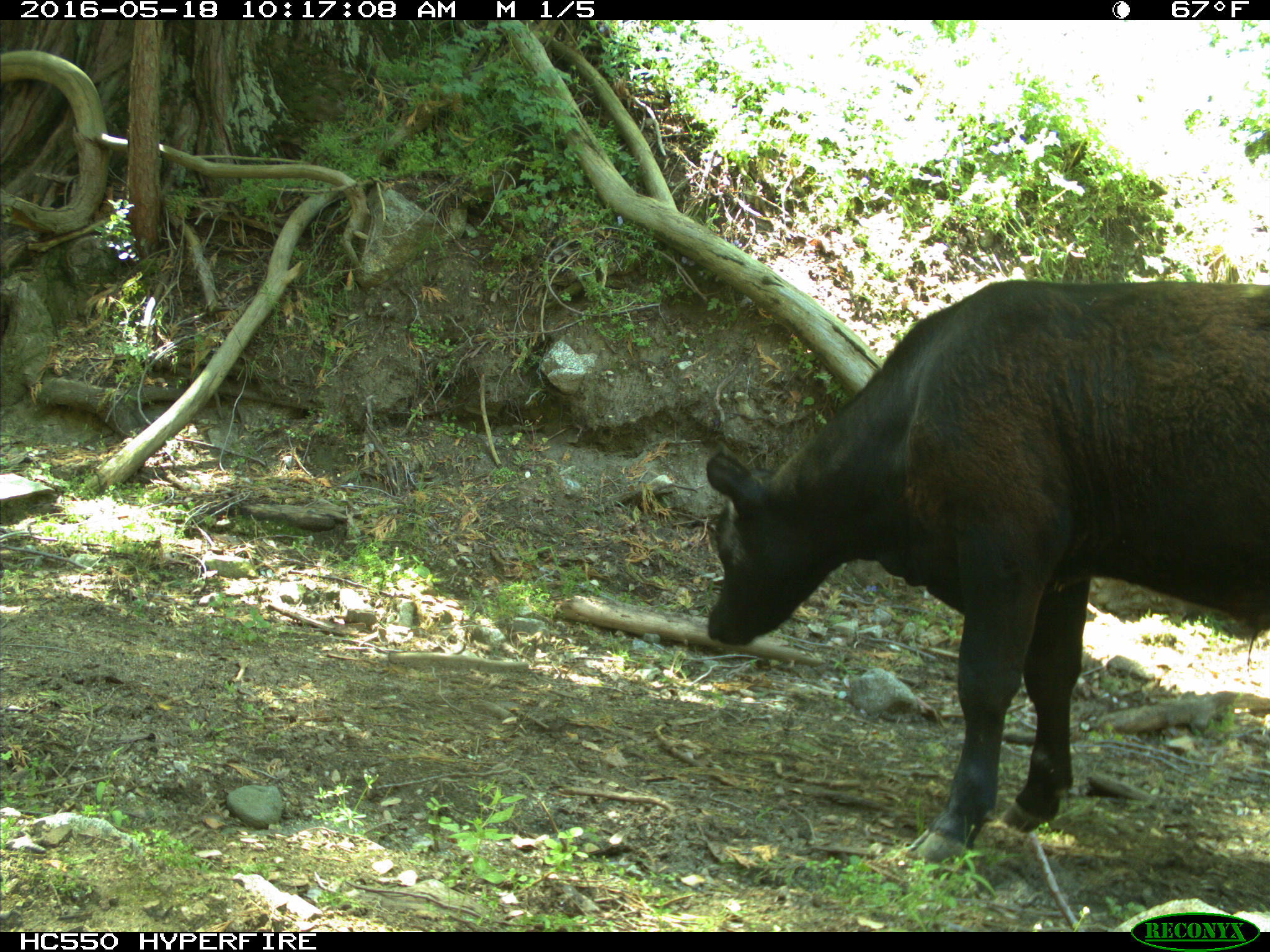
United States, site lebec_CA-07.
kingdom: Animalia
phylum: Chordata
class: Mammalia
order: Artiodactyla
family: Bovidae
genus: Bos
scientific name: Bos taurus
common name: domestic cow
Bos taurus (domestic cow).